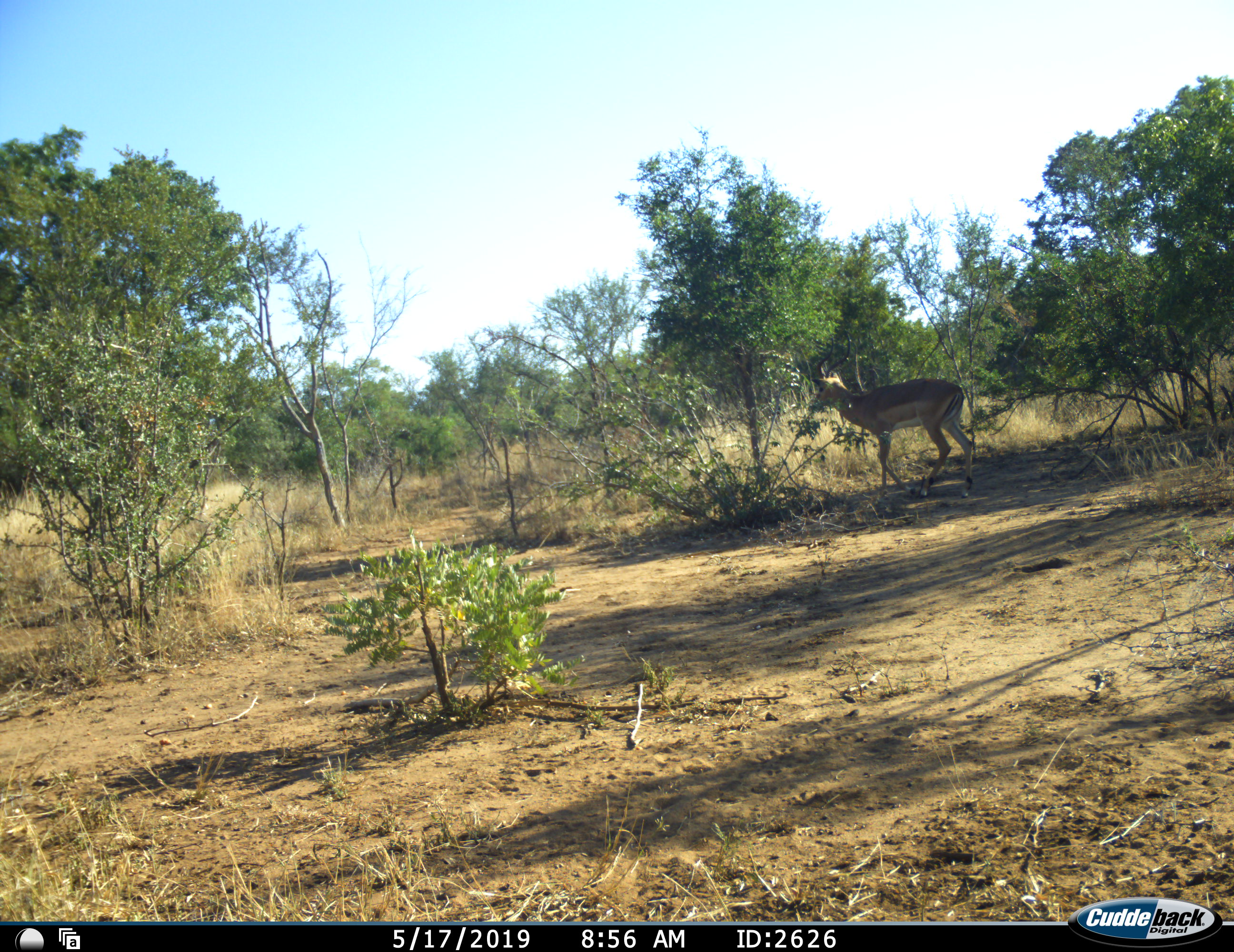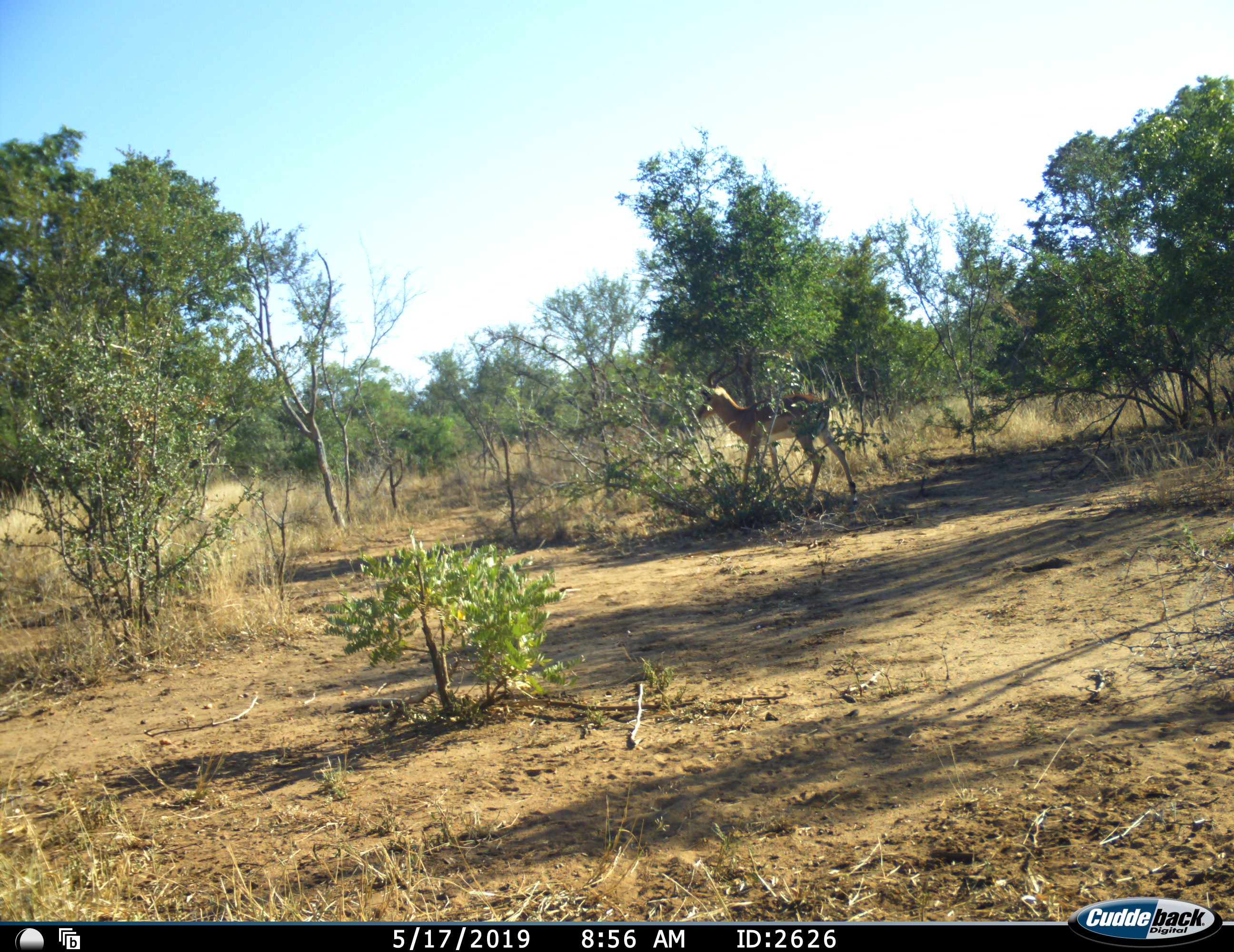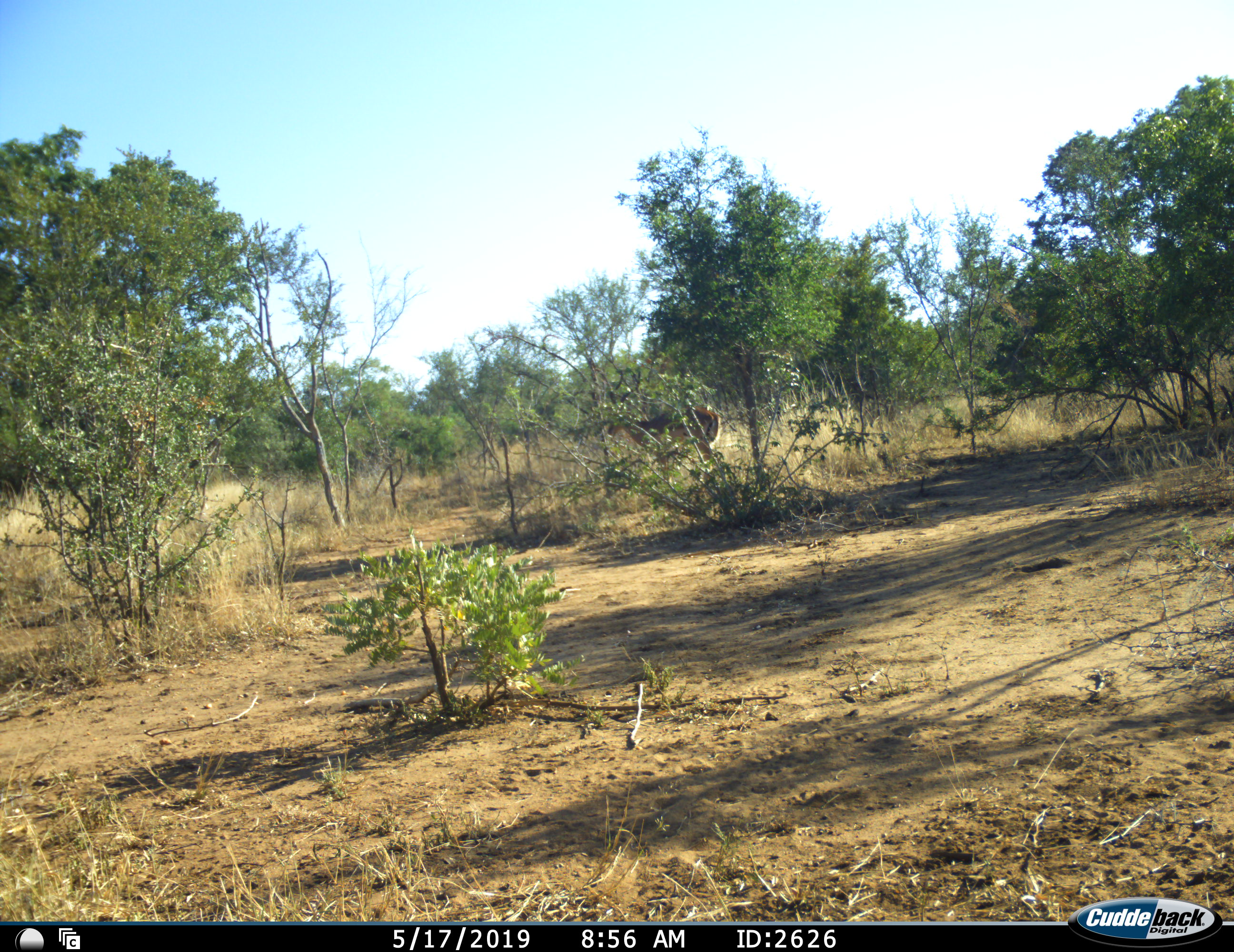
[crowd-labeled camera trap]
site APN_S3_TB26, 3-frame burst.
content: unidentified animal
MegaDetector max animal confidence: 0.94